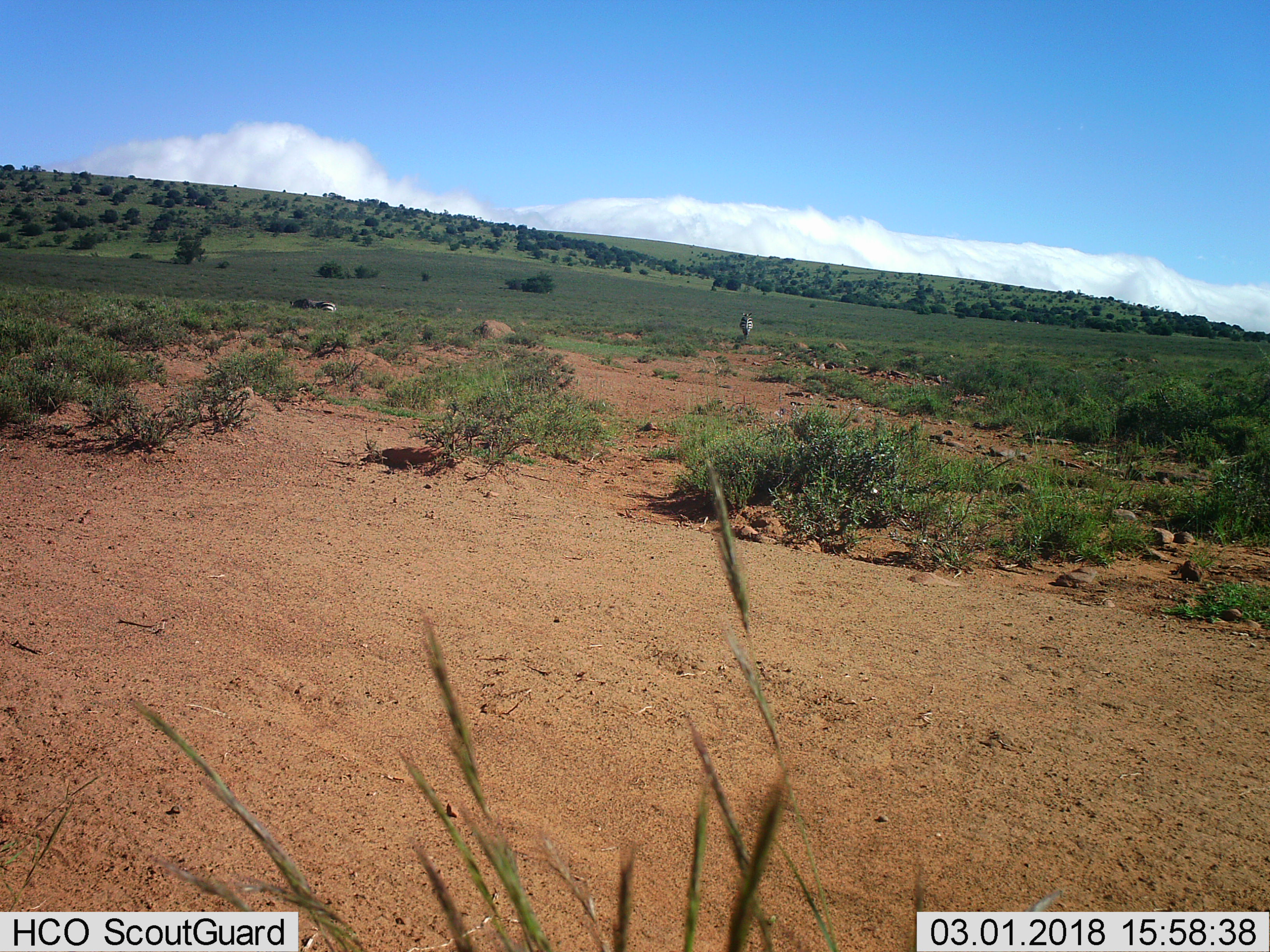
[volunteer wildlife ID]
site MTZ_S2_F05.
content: unidentified animal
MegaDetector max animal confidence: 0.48